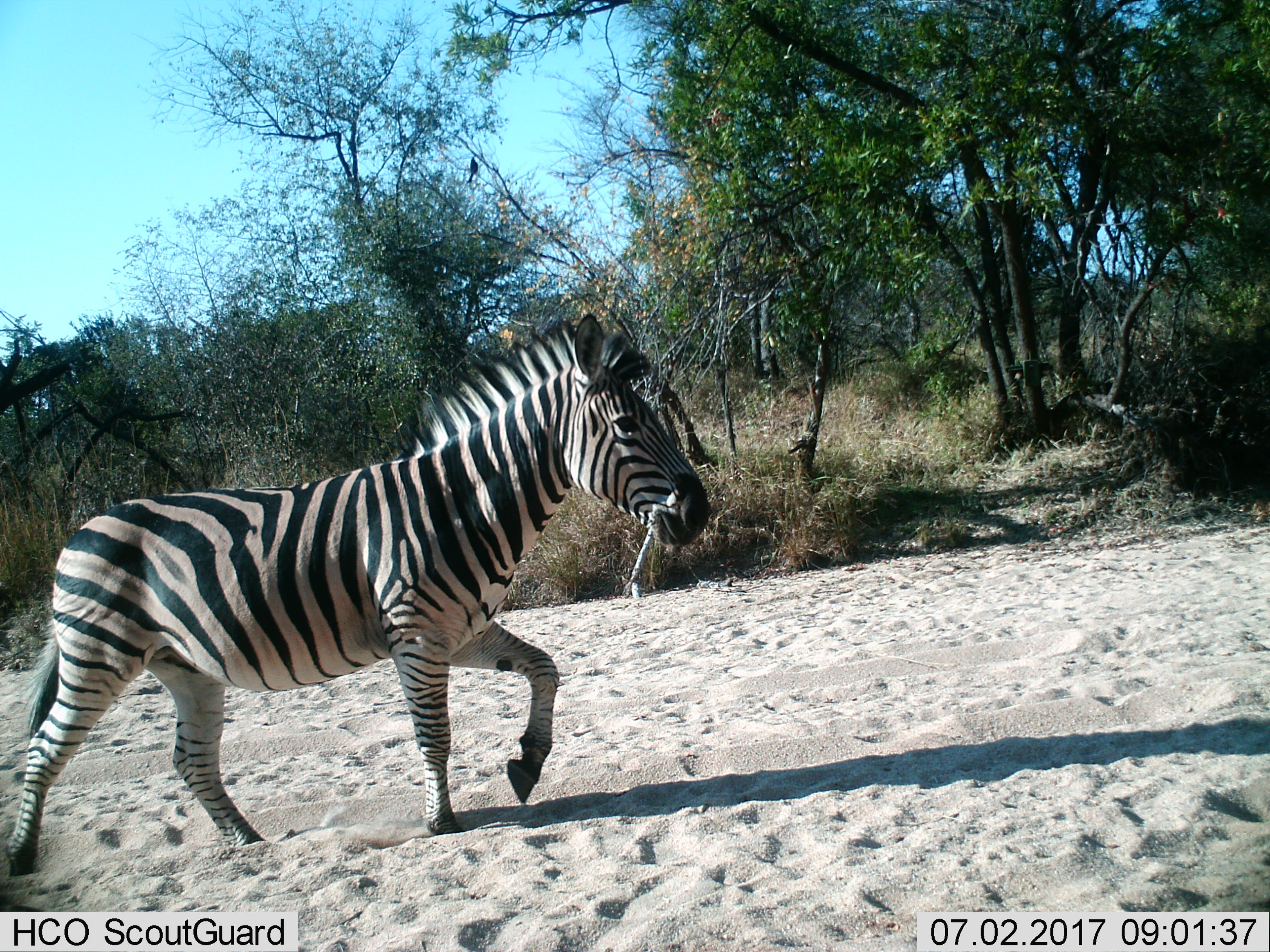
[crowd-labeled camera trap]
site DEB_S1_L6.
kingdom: Animalia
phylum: Chordata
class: Mammalia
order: Perissodactyla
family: Equidae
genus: Equus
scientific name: Equus quagga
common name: plains zebra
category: zebraplains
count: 1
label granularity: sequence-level